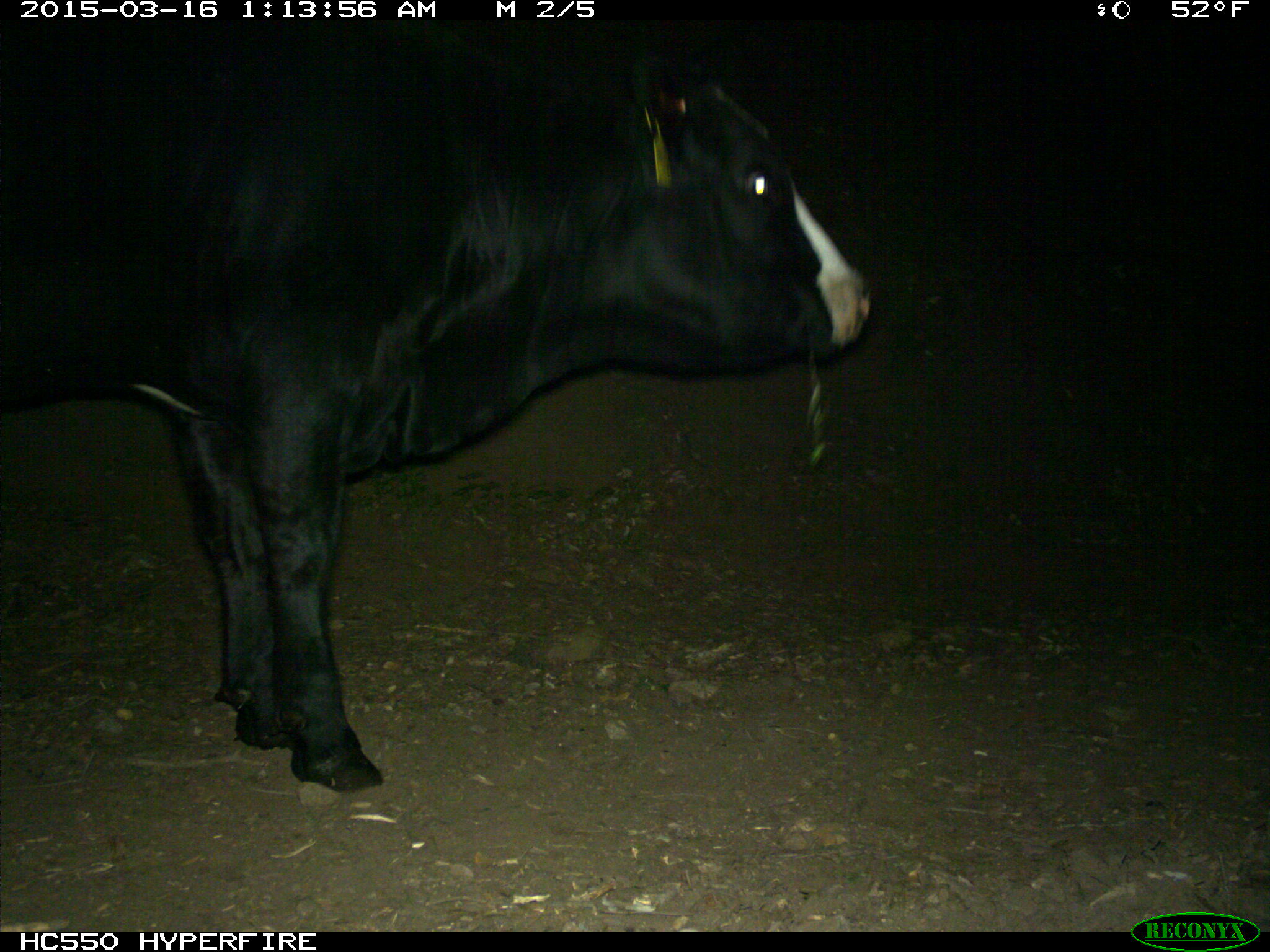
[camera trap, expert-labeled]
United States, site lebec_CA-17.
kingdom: Animalia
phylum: Chordata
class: Mammalia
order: Artiodactyla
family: Bovidae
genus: Bos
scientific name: Bos taurus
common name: domestic cow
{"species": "Bos taurus (domestic cow)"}